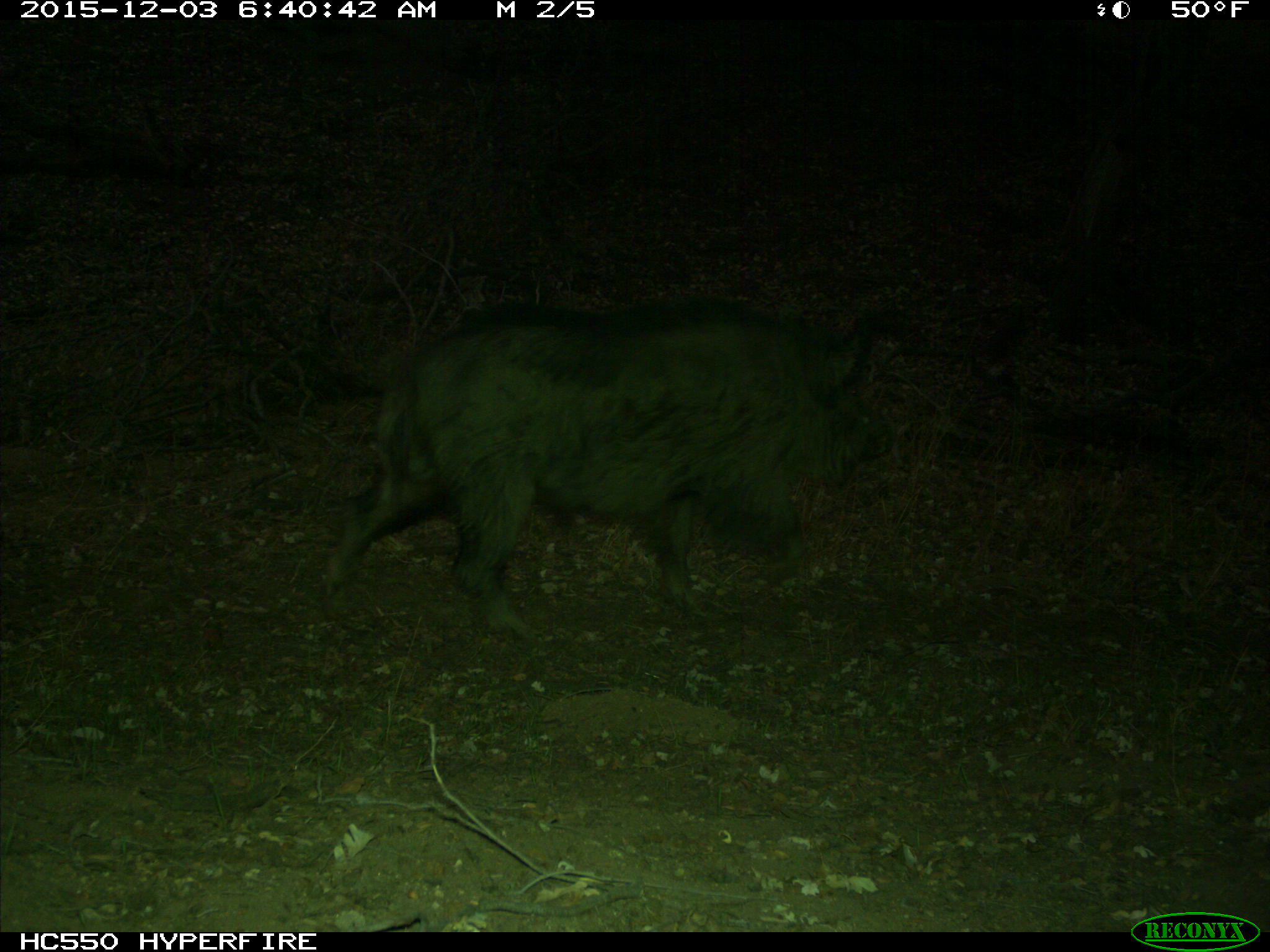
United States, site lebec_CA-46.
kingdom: Animalia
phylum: Chordata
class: Mammalia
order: Artiodactyla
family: Suidae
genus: Sus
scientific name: Sus scrofa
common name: wild boar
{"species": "Sus scrofa (wild boar)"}